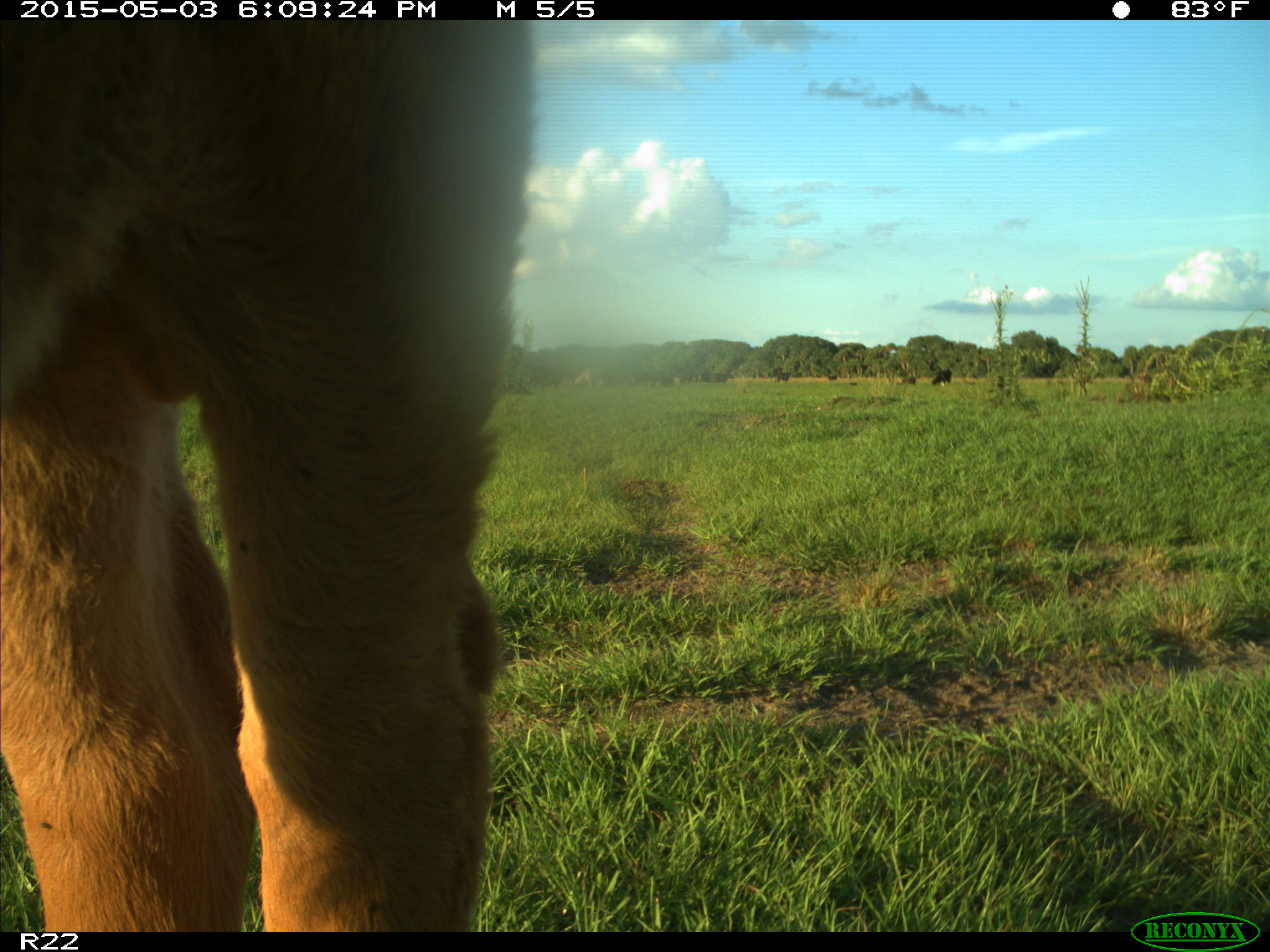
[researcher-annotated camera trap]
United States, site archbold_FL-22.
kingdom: Animalia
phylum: Chordata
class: Mammalia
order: Artiodactyla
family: Bovidae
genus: Bos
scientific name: Bos taurus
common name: domestic cow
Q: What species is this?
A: Bos taurus (domestic cow).